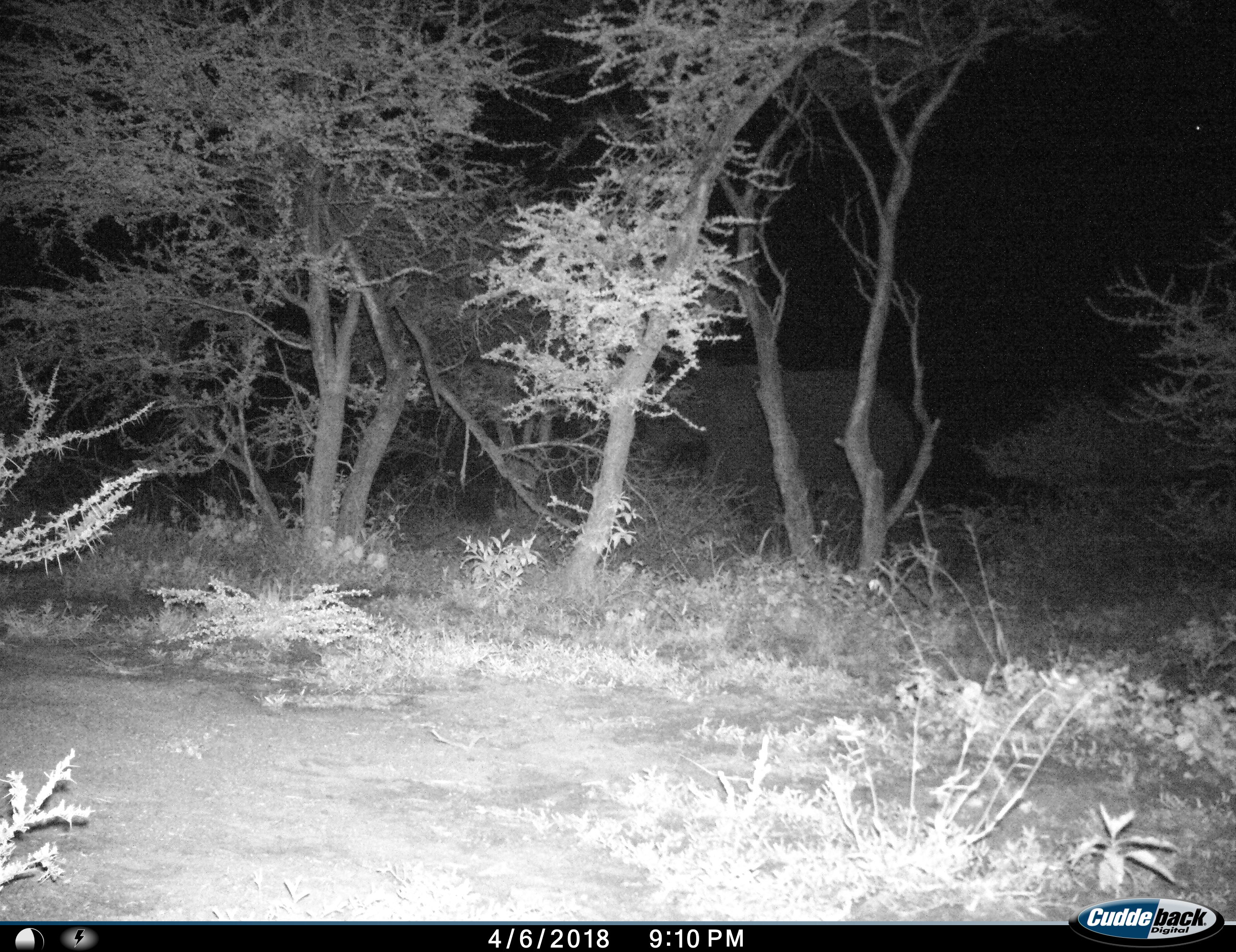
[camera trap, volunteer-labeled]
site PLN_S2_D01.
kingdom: Animalia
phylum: Chordata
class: Mammalia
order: Proboscidea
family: Elephantidae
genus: Loxodonta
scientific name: Loxodonta africana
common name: african bush elephant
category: elephant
Elephant (african bush elephant) (Loxodonta africana), count 1. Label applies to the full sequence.